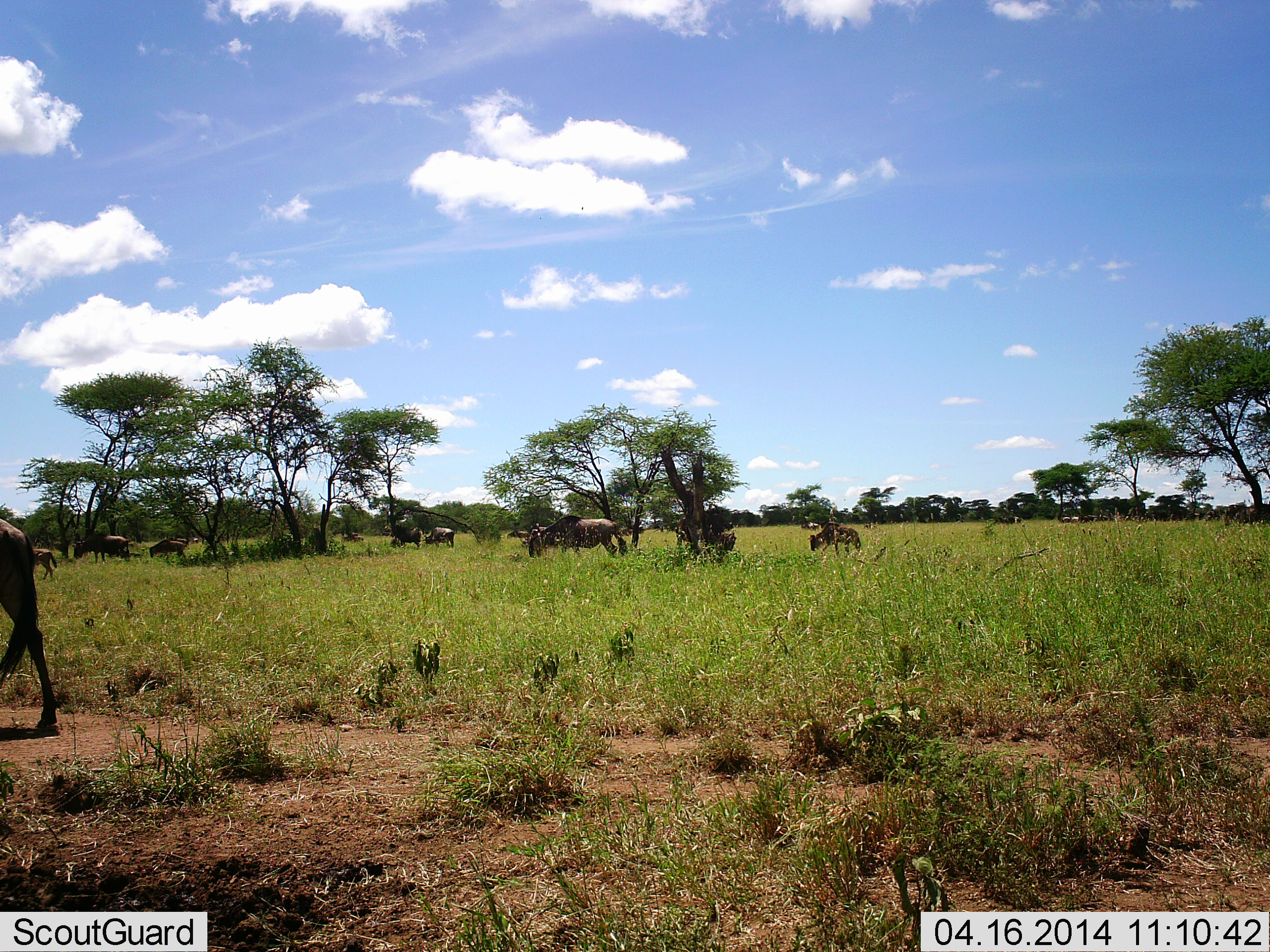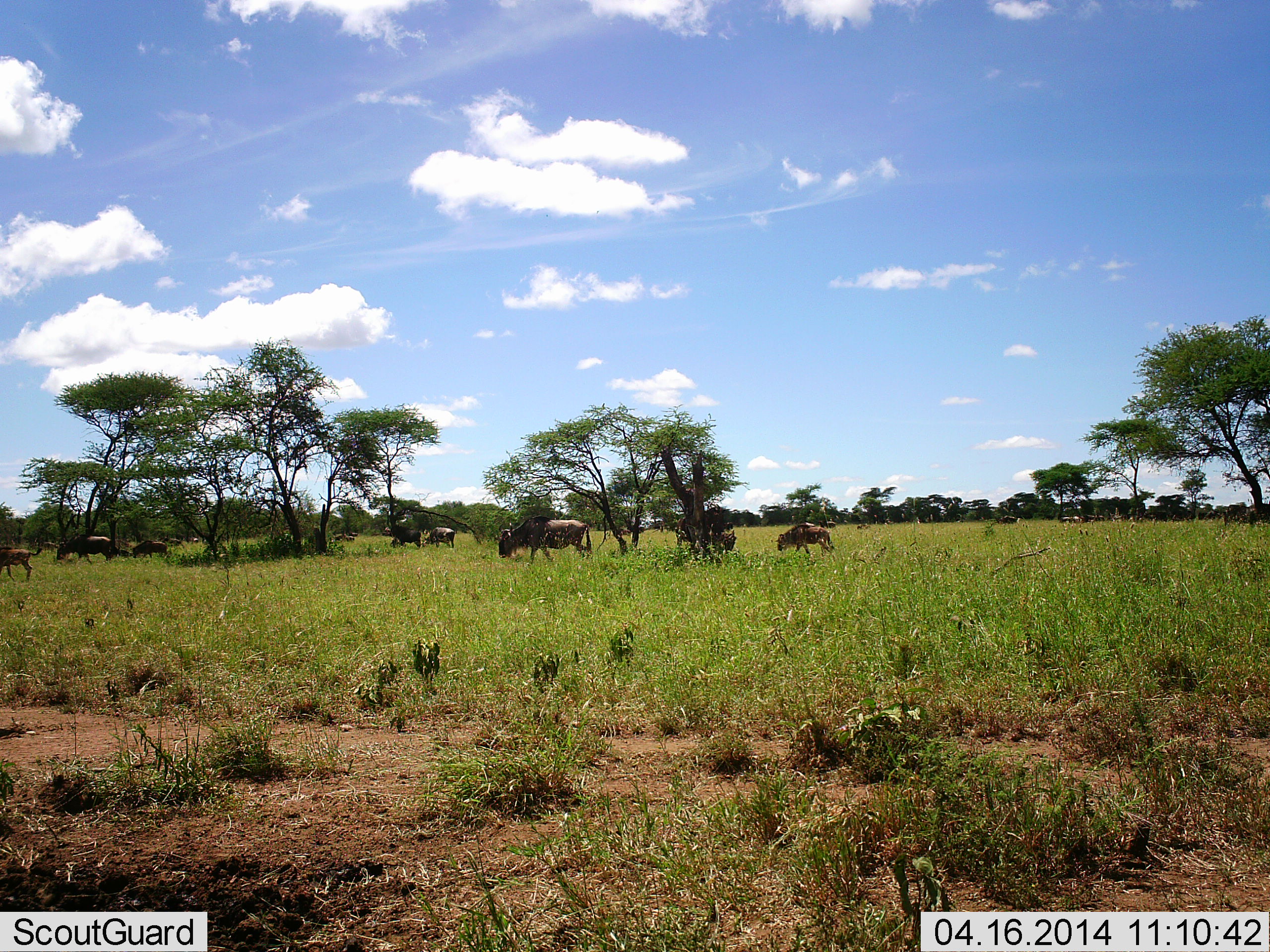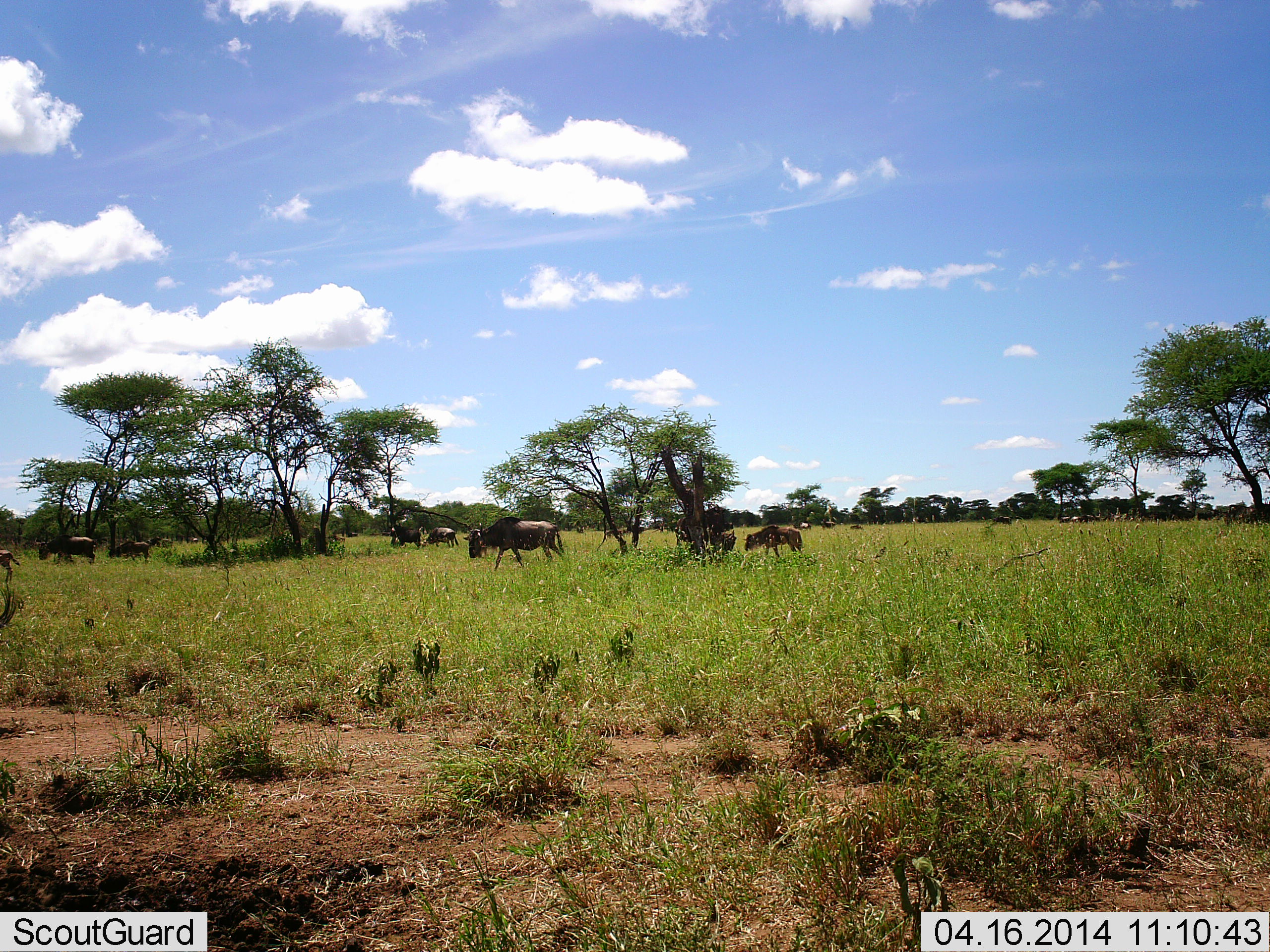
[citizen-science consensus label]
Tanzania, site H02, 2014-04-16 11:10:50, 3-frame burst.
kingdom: Animalia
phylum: Chordata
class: Mammalia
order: Artiodactyla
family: Bovidae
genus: Connochaetes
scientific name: Connochaetes taurinus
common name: blue wildebeest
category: wildebeest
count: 11-50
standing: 40%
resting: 0%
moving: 90%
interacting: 0%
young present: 20%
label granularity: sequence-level